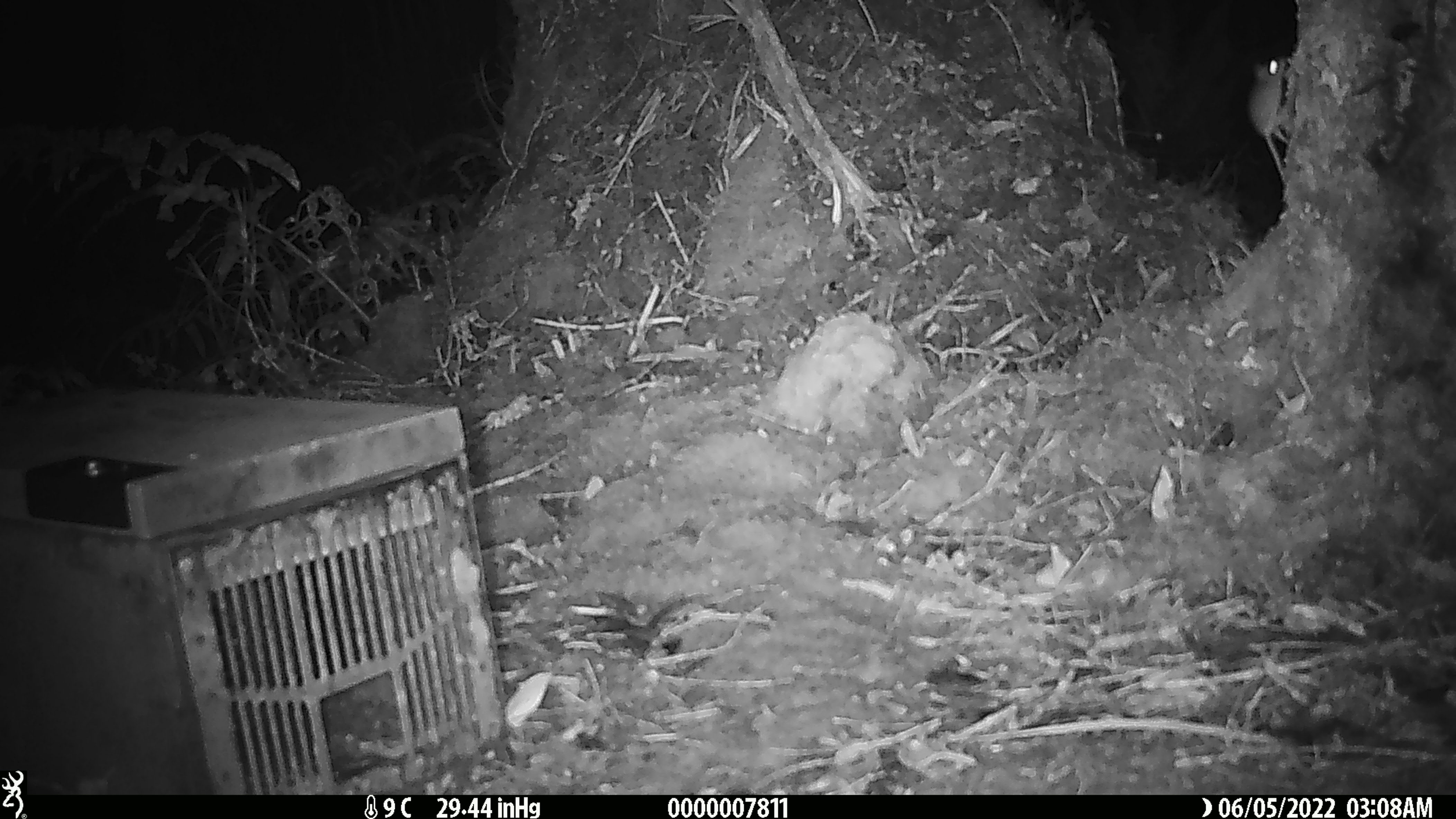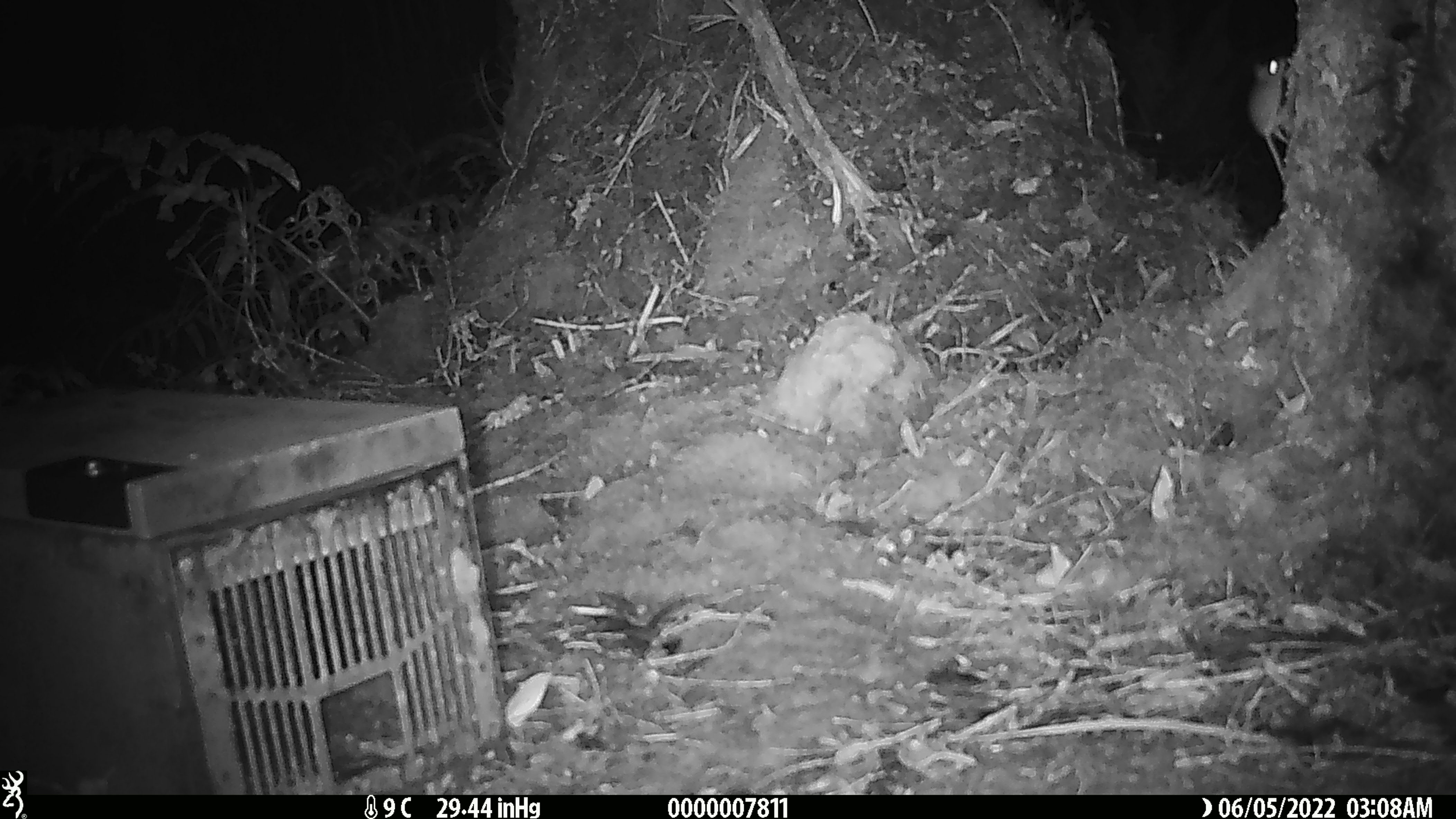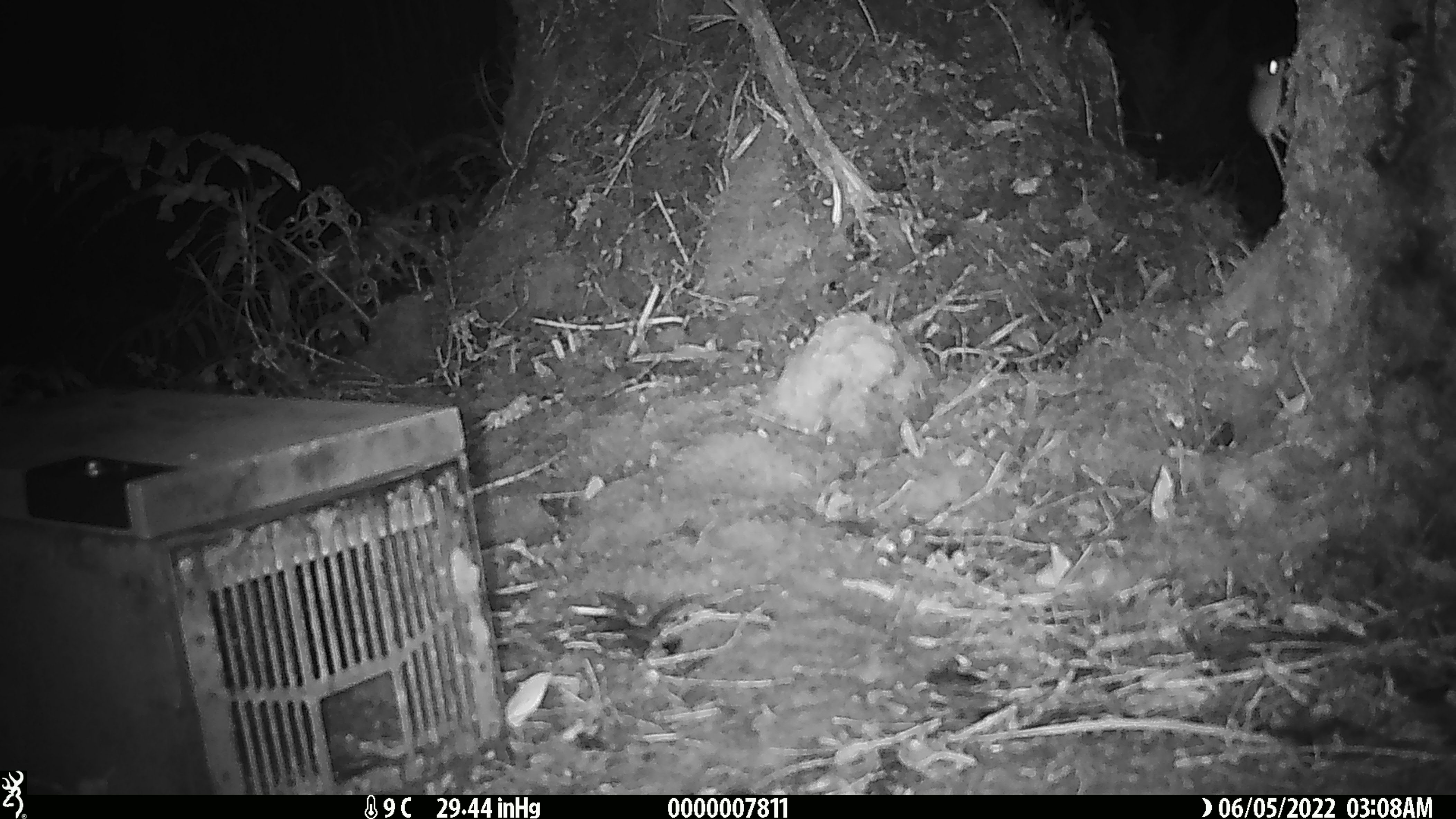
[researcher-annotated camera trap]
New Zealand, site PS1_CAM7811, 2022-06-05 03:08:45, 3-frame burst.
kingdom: Animalia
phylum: Chordata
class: Mammalia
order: Rodentia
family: Muridae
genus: Mus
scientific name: Mus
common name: mouse